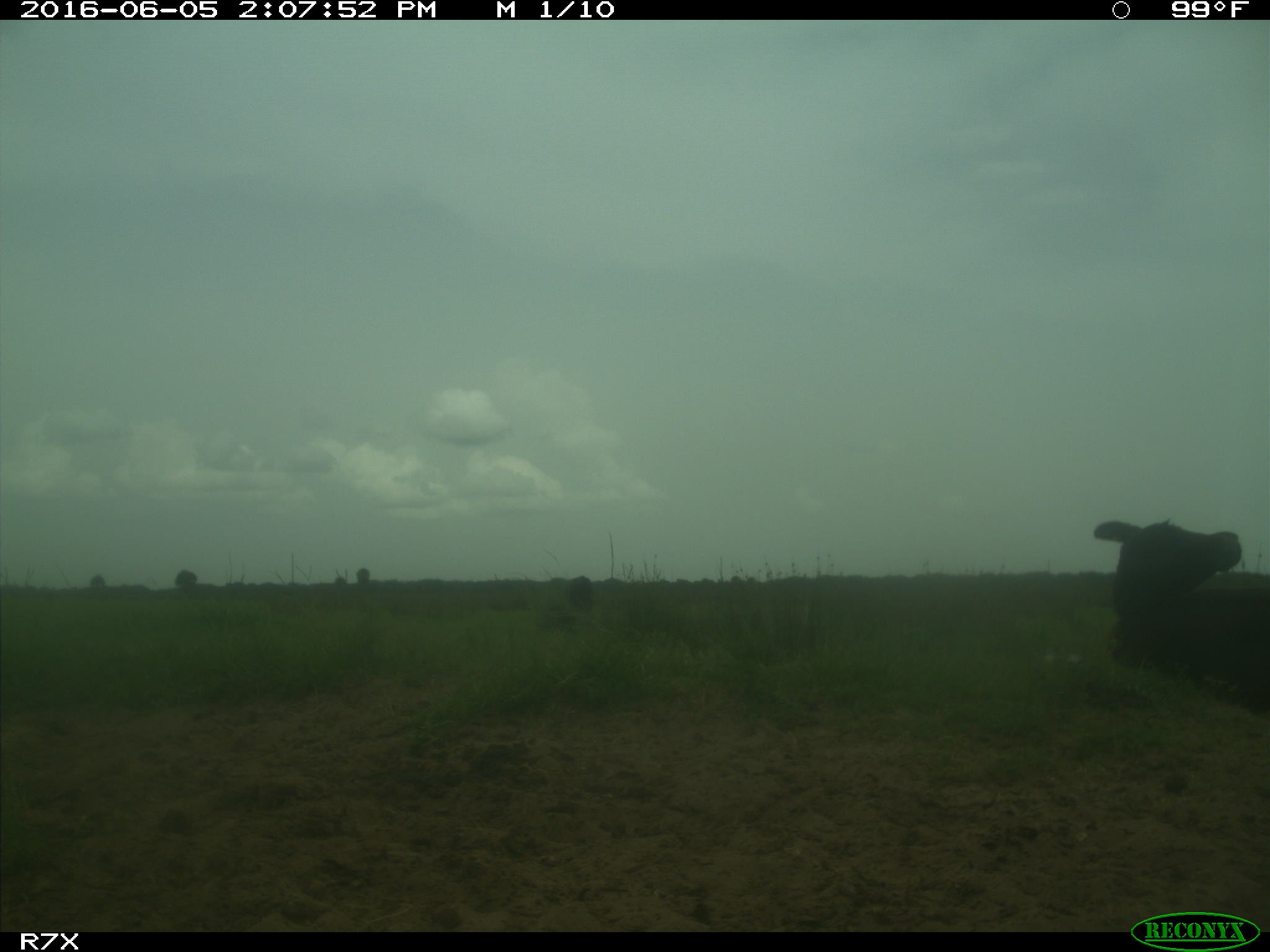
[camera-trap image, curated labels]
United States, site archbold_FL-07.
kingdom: Animalia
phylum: Chordata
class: Mammalia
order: Artiodactyla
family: Bovidae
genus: Bos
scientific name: Bos taurus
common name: domestic cow